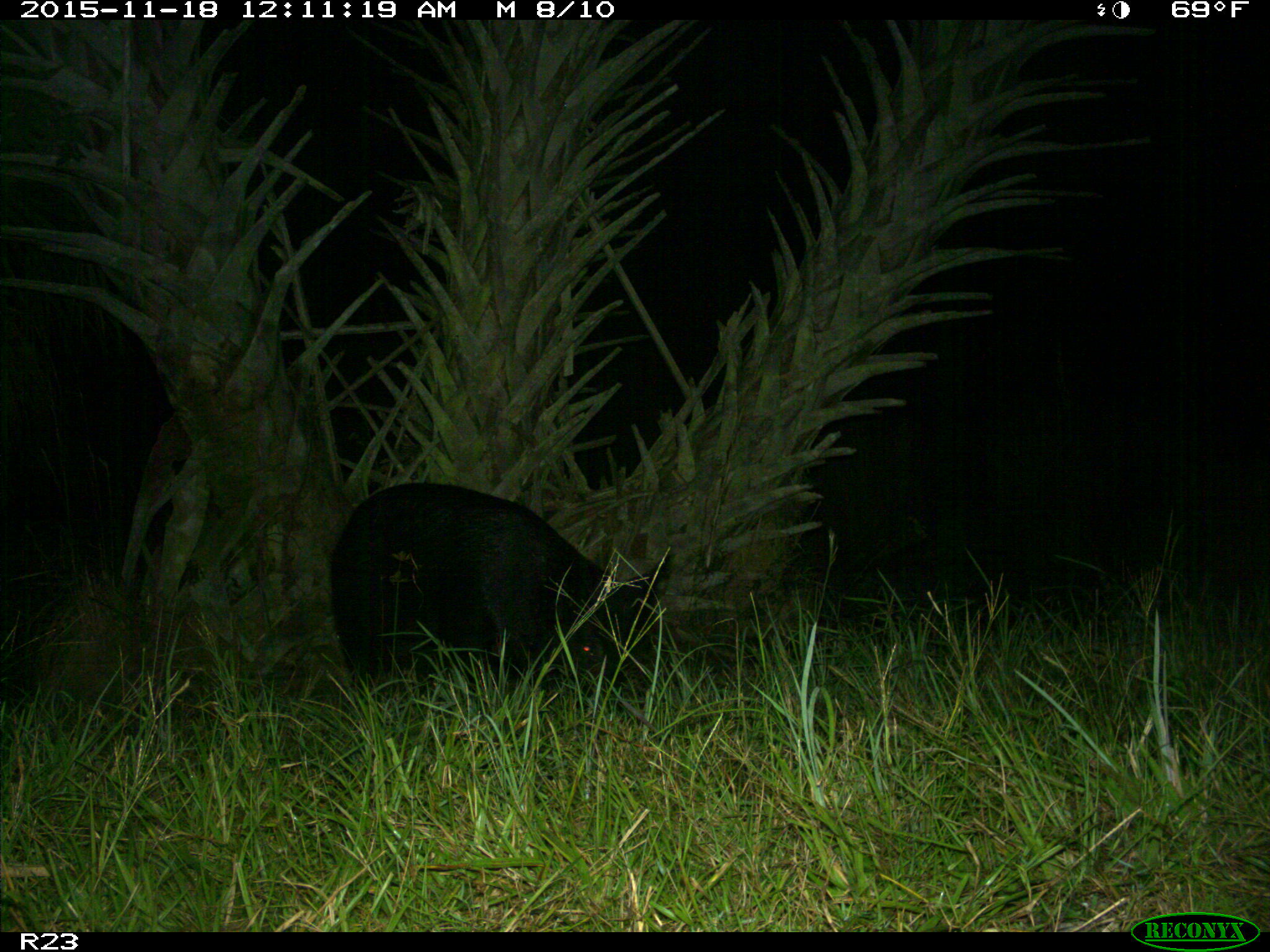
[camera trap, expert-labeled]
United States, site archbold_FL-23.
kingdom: Animalia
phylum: Chordata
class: Mammalia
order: Artiodactyla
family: Suidae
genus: Sus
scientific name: Sus scrofa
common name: wild boar